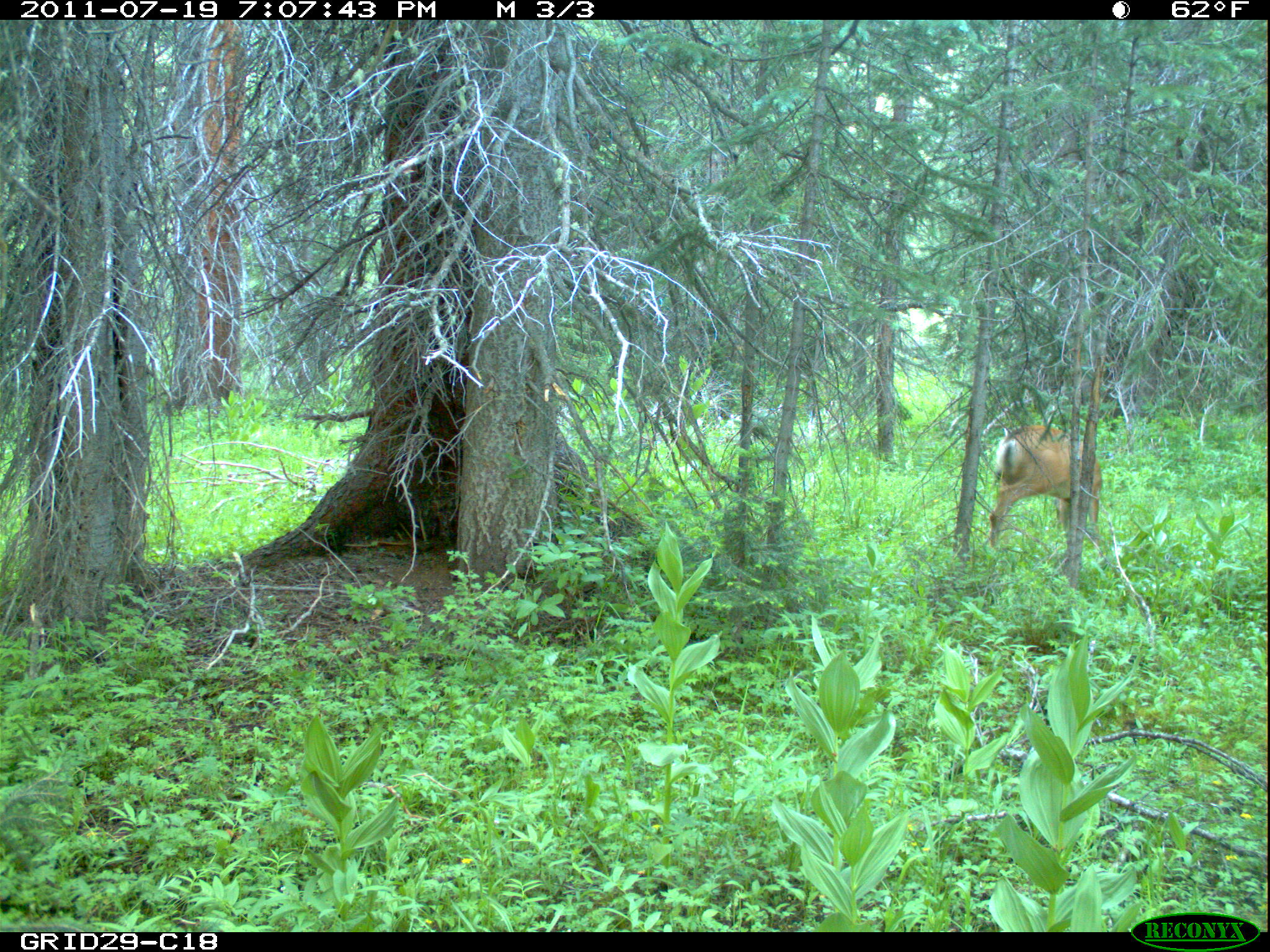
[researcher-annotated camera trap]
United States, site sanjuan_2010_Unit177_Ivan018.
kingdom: Animalia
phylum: Chordata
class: Mammalia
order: Artiodactyla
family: Cervidae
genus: Odocoileus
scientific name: Odocoileus hemionus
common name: mule deer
Odocoileus hemionus (mule deer).